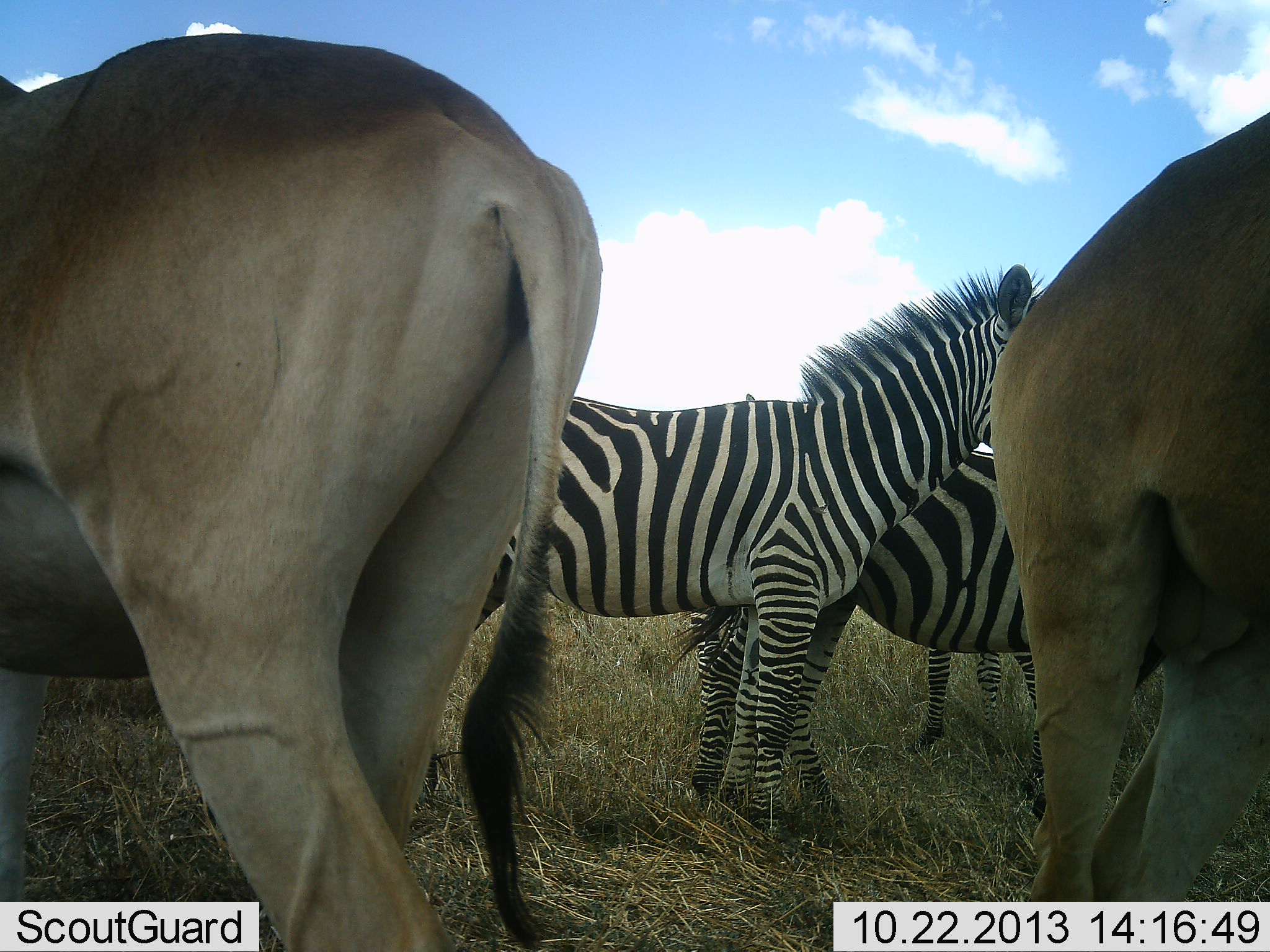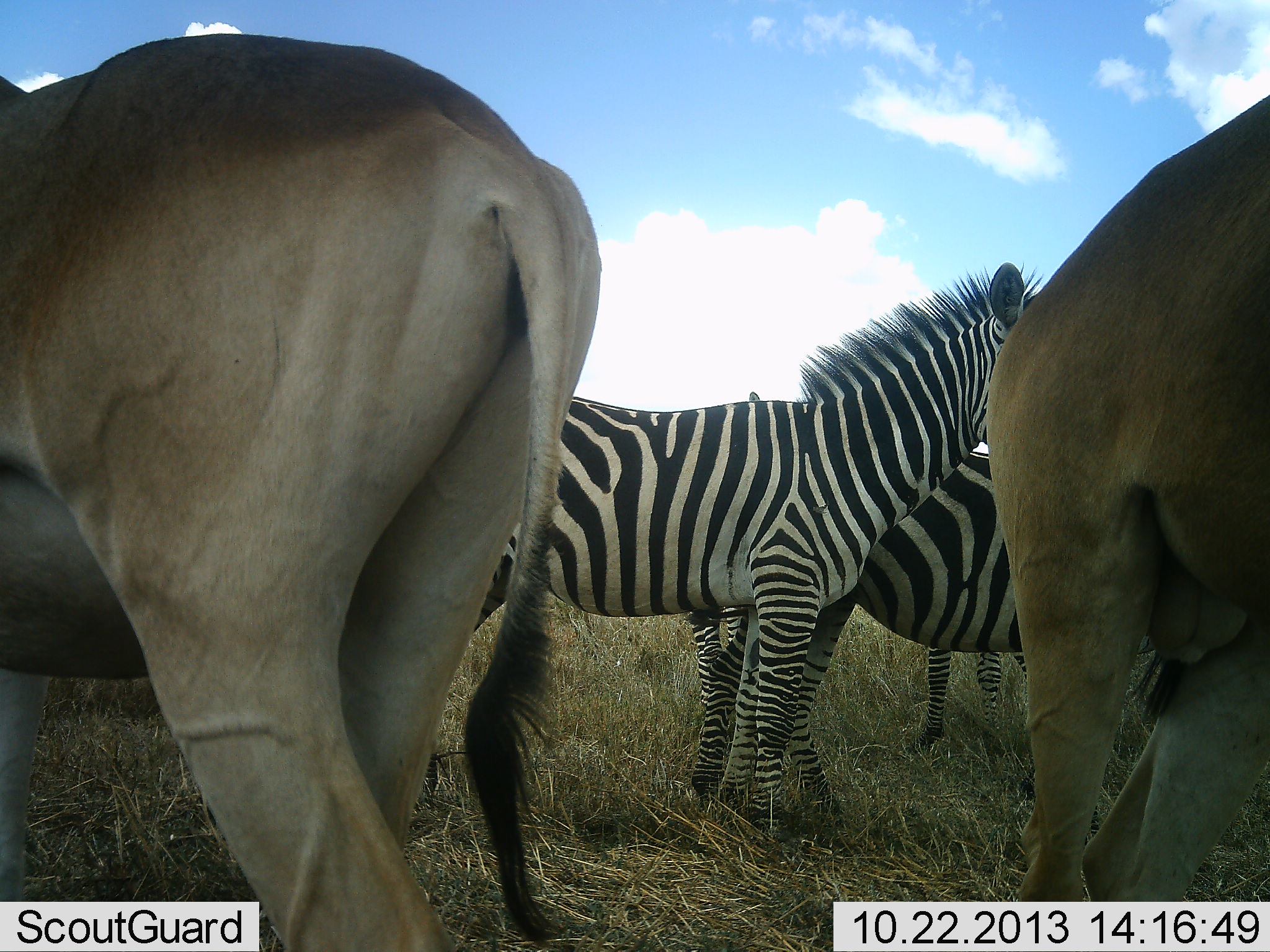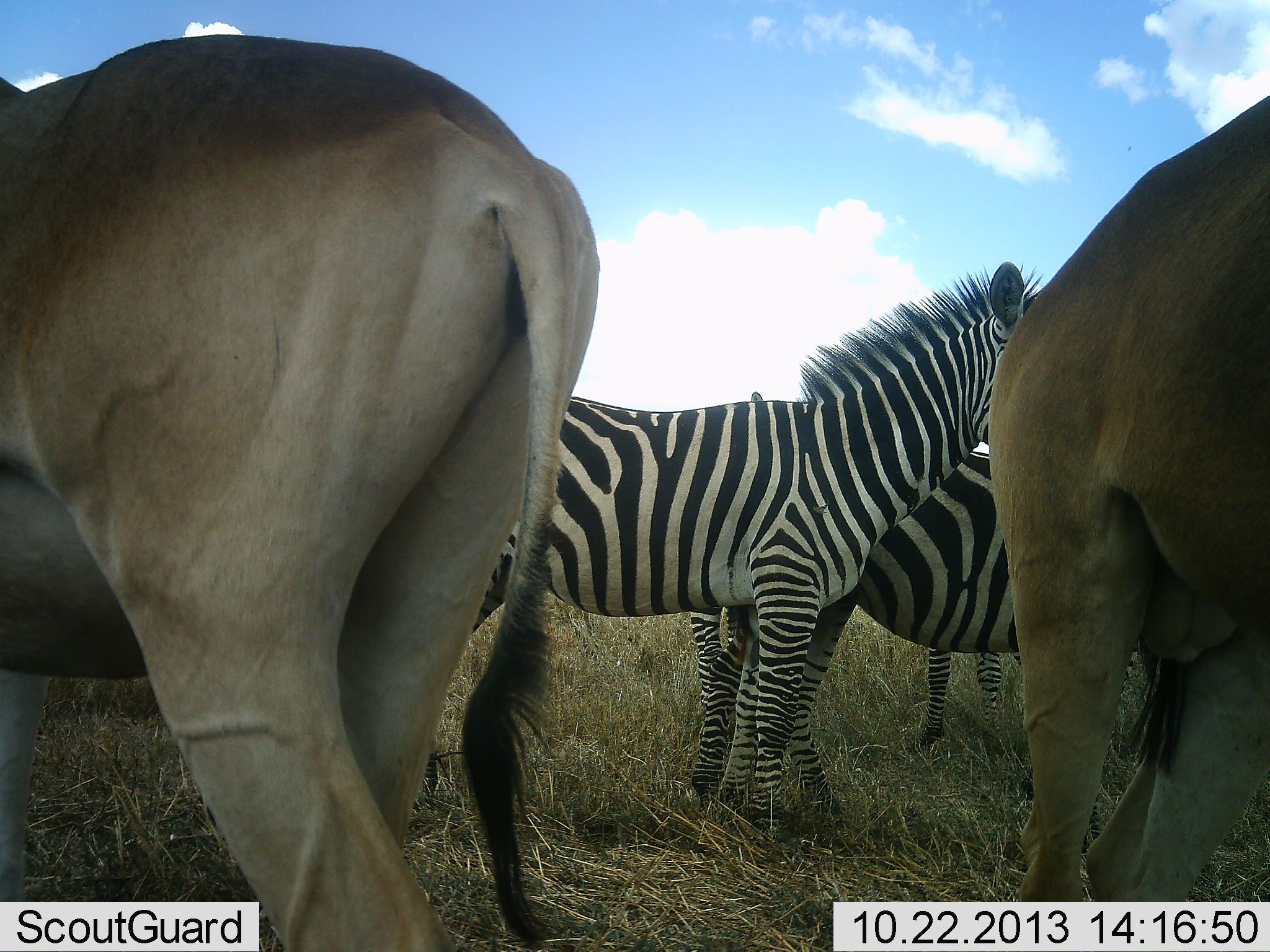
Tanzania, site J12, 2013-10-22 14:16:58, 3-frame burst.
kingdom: Animalia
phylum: Chordata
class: Mammalia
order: Artiodactyla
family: Bovidae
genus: Alcelaphus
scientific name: Alcelaphus buselaphus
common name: hartebeest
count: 2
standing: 100%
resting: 0%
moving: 0%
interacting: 0%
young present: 0%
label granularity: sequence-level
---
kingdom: Animalia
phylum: Chordata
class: Mammalia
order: Perissodactyla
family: Equidae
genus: Equus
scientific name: Equus quagga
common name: plains zebra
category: zebra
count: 3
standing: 97%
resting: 0%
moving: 0%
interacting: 6%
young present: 0%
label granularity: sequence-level